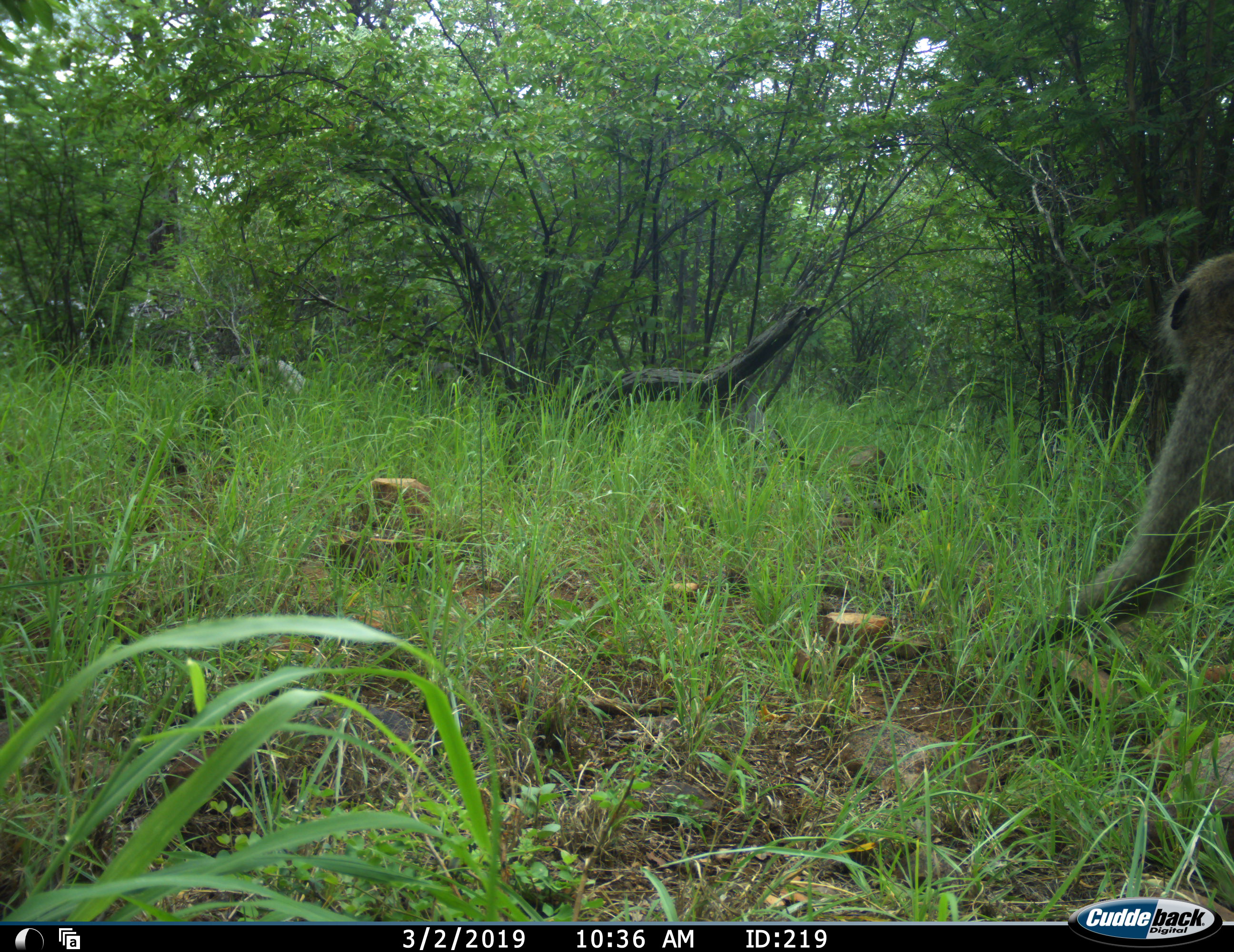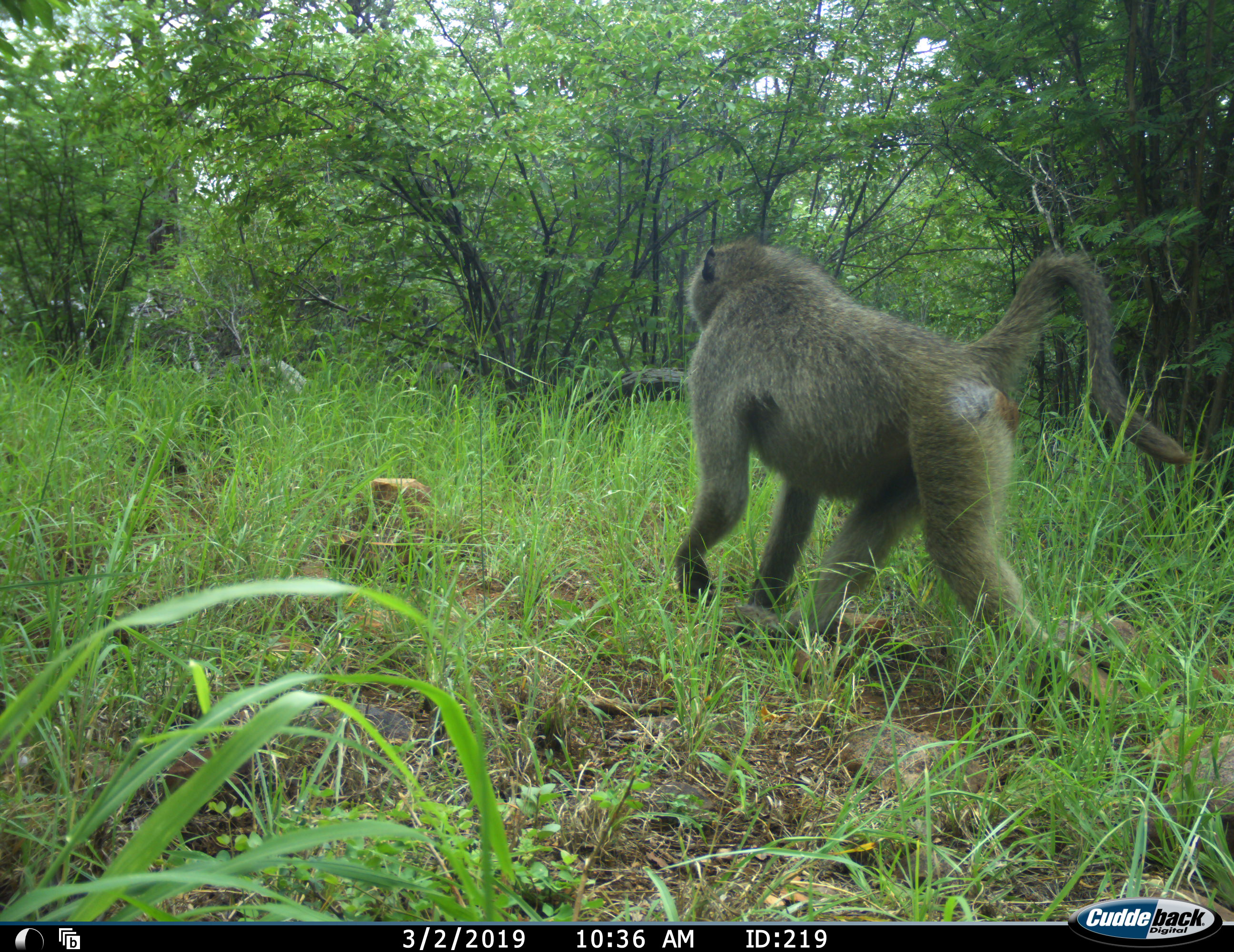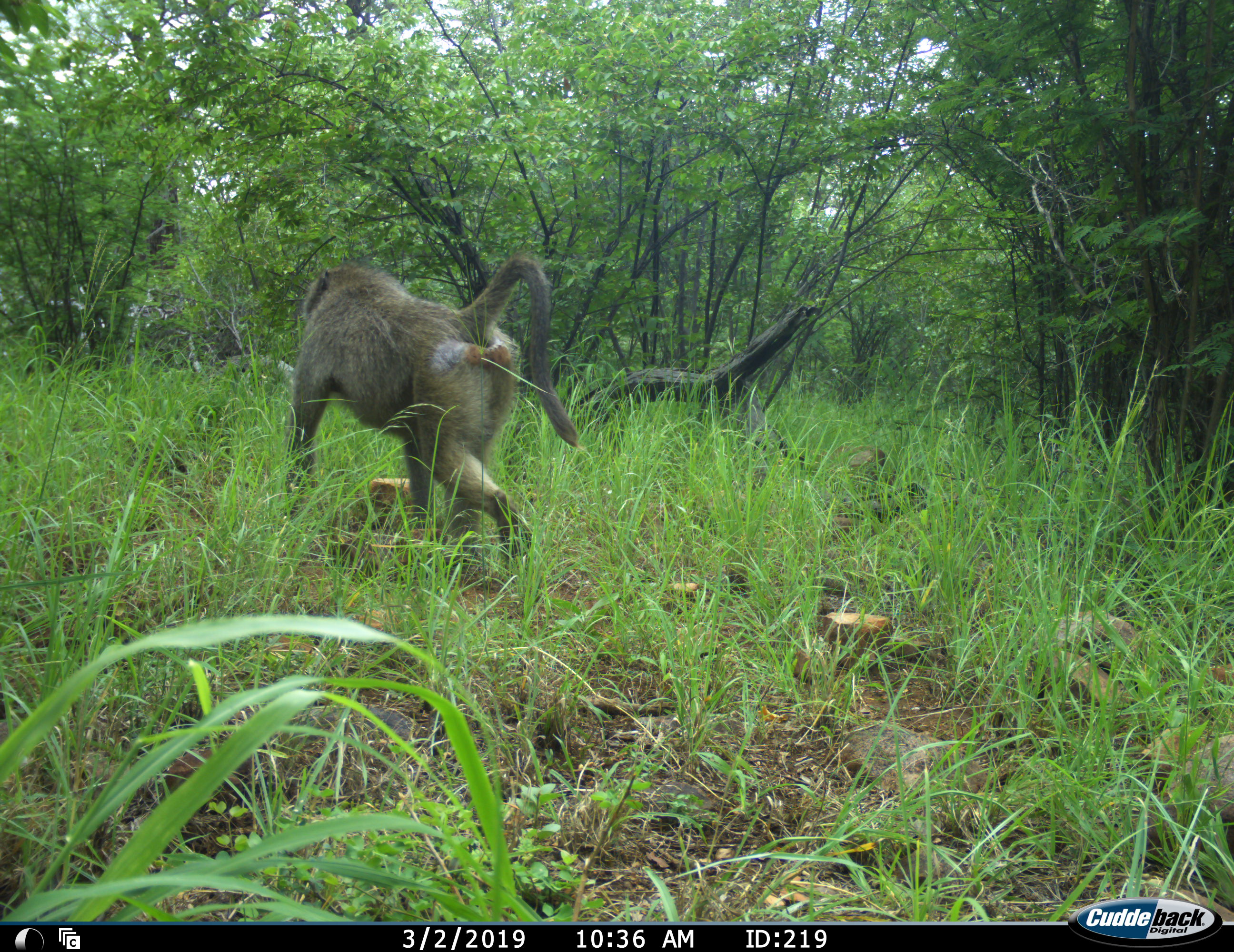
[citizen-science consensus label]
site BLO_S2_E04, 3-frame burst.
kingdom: Animalia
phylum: Chordata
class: Mammalia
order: Primates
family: Cercopithecidae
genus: Papio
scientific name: Papio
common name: baboon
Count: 1.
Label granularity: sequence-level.